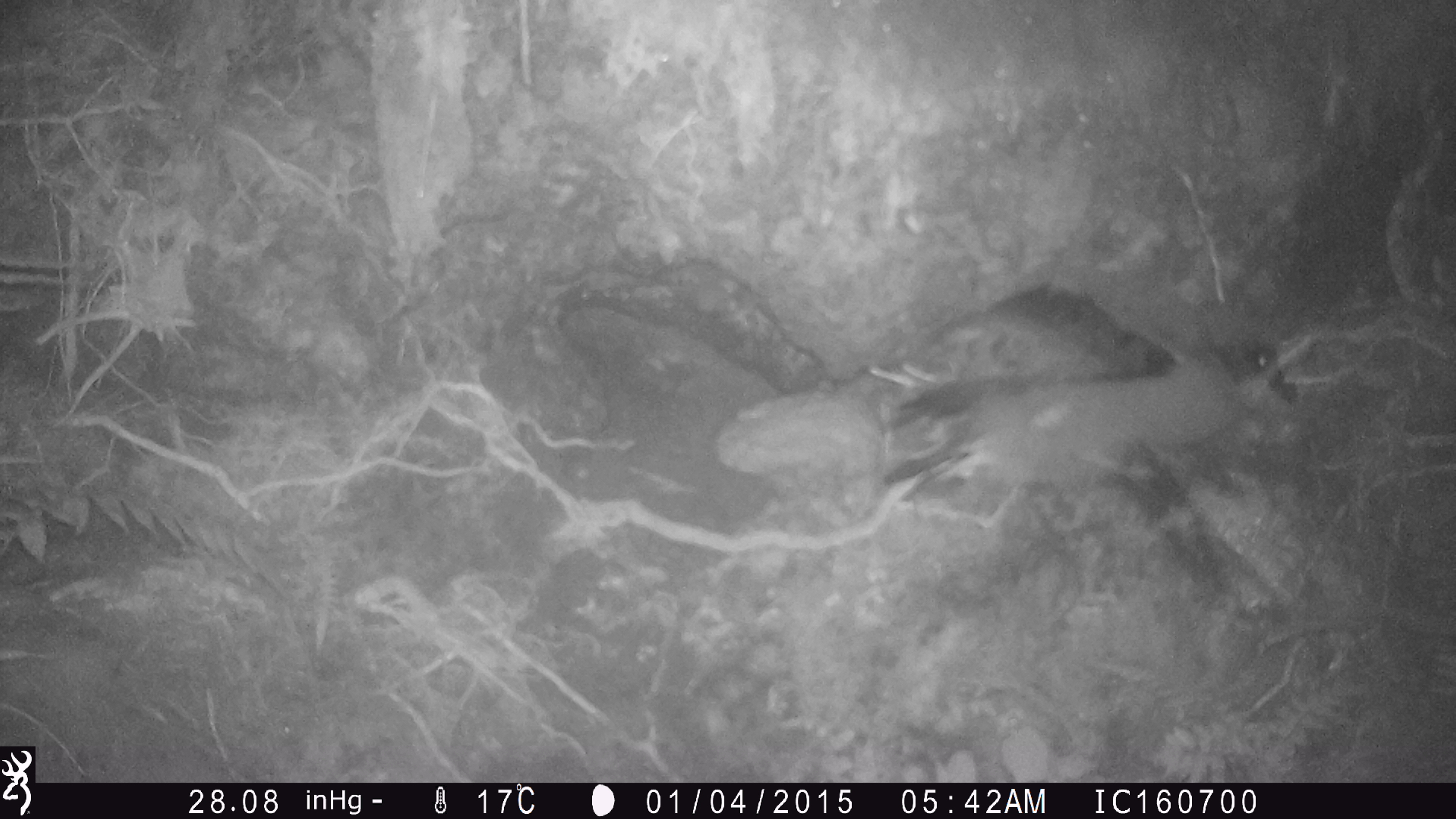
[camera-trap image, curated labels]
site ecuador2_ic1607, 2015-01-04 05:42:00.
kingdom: Animalia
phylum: Chordata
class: Aves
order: Procellariiformes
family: Procellariidae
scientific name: Procellariidae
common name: petrel chick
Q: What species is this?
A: Petrel chick (Procellariidae).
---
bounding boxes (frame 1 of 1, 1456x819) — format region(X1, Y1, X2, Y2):
petrel chick: region(862, 317, 1293, 531)